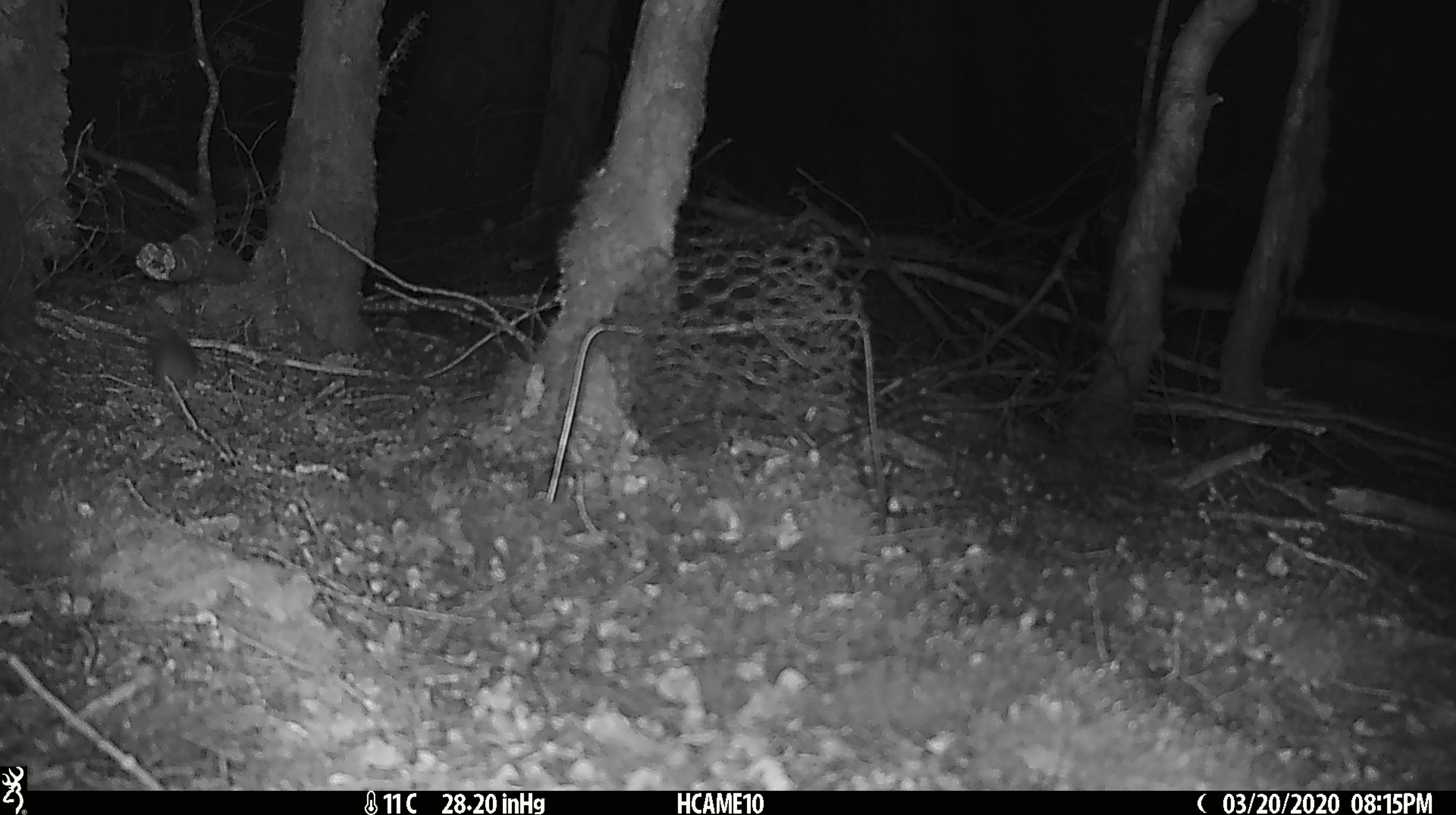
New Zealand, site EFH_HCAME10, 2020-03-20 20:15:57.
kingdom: Animalia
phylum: Chordata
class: Mammalia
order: Rodentia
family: Muridae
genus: Mus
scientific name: Mus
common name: mouse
Mouse (Mus).